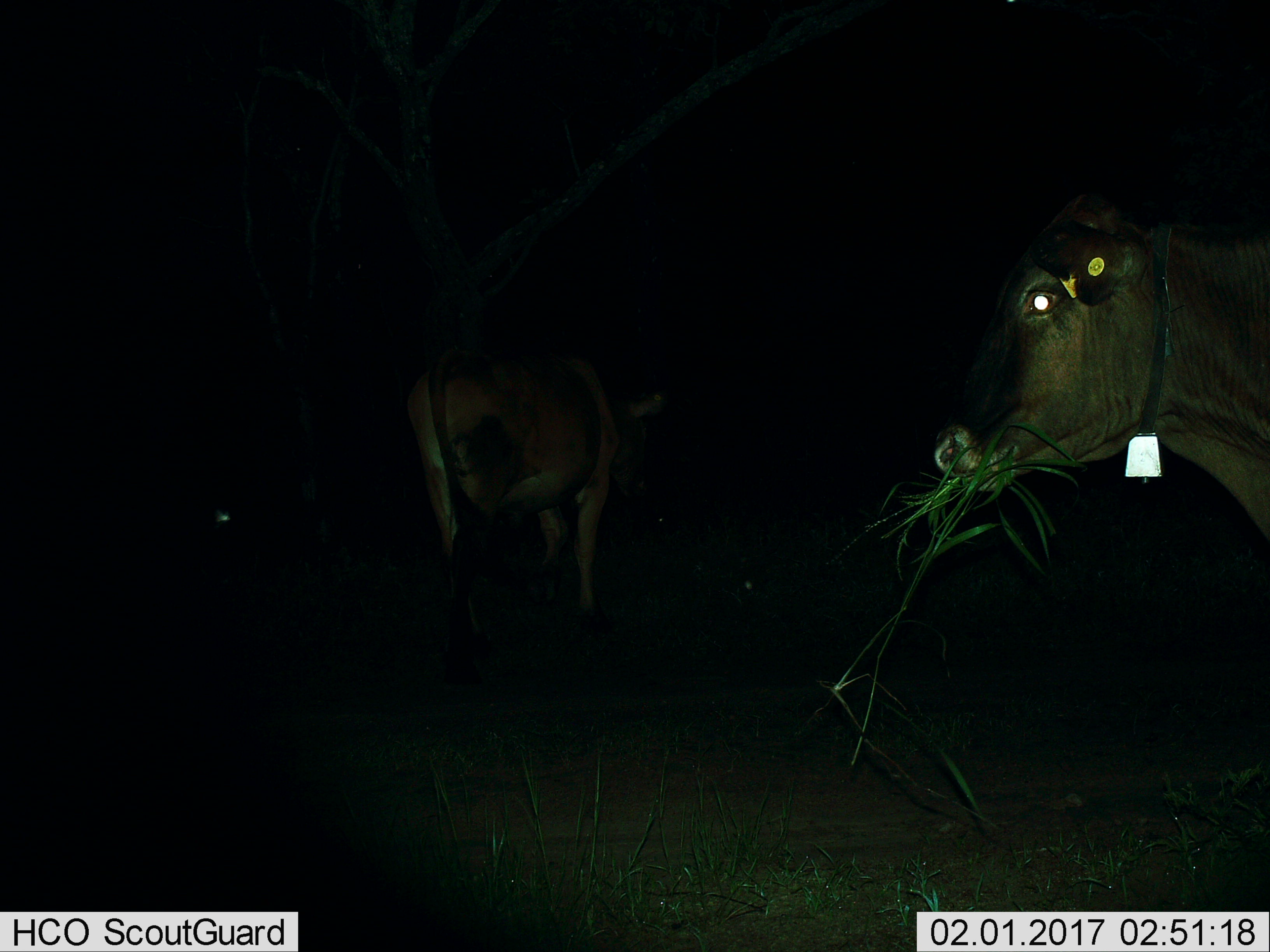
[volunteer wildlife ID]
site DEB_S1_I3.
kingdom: Animalia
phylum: Chordata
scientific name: Vertebrata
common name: domestic animal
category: domesticanimal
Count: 2.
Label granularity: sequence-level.